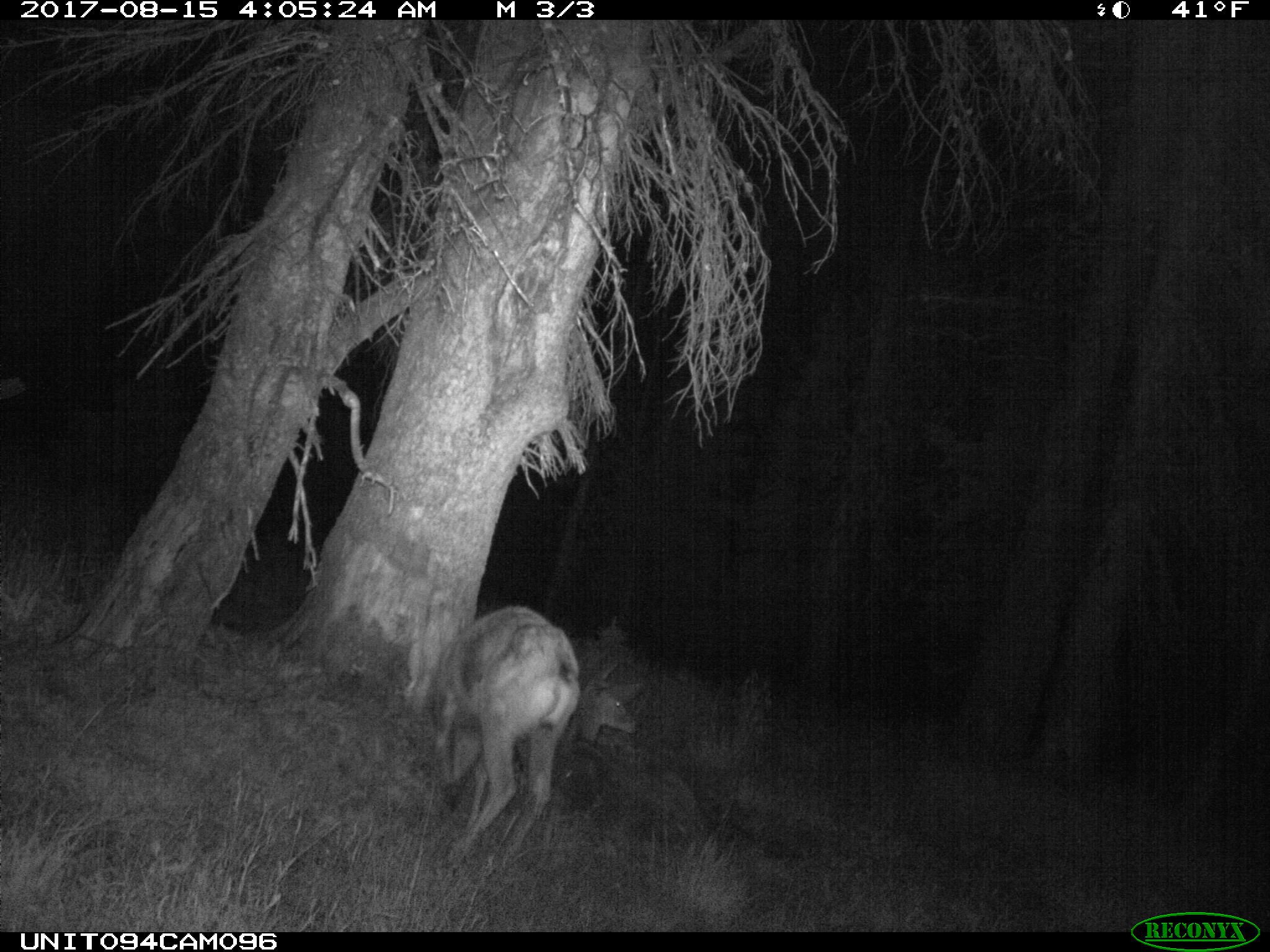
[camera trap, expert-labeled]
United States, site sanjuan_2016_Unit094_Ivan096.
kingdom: Animalia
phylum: Chordata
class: Mammalia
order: Artiodactyla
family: Cervidae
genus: Odocoileus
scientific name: Odocoileus hemionus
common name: mule deer